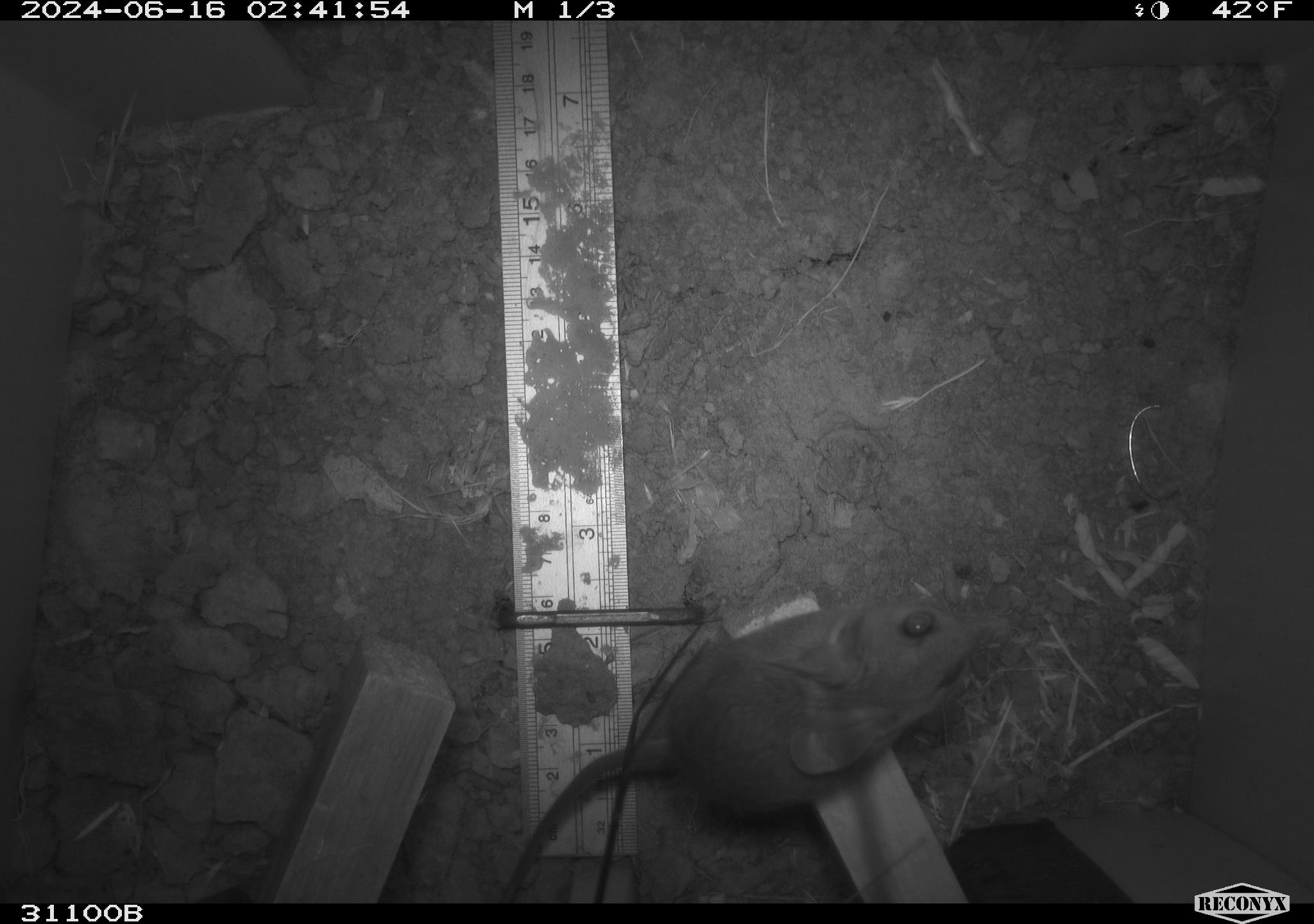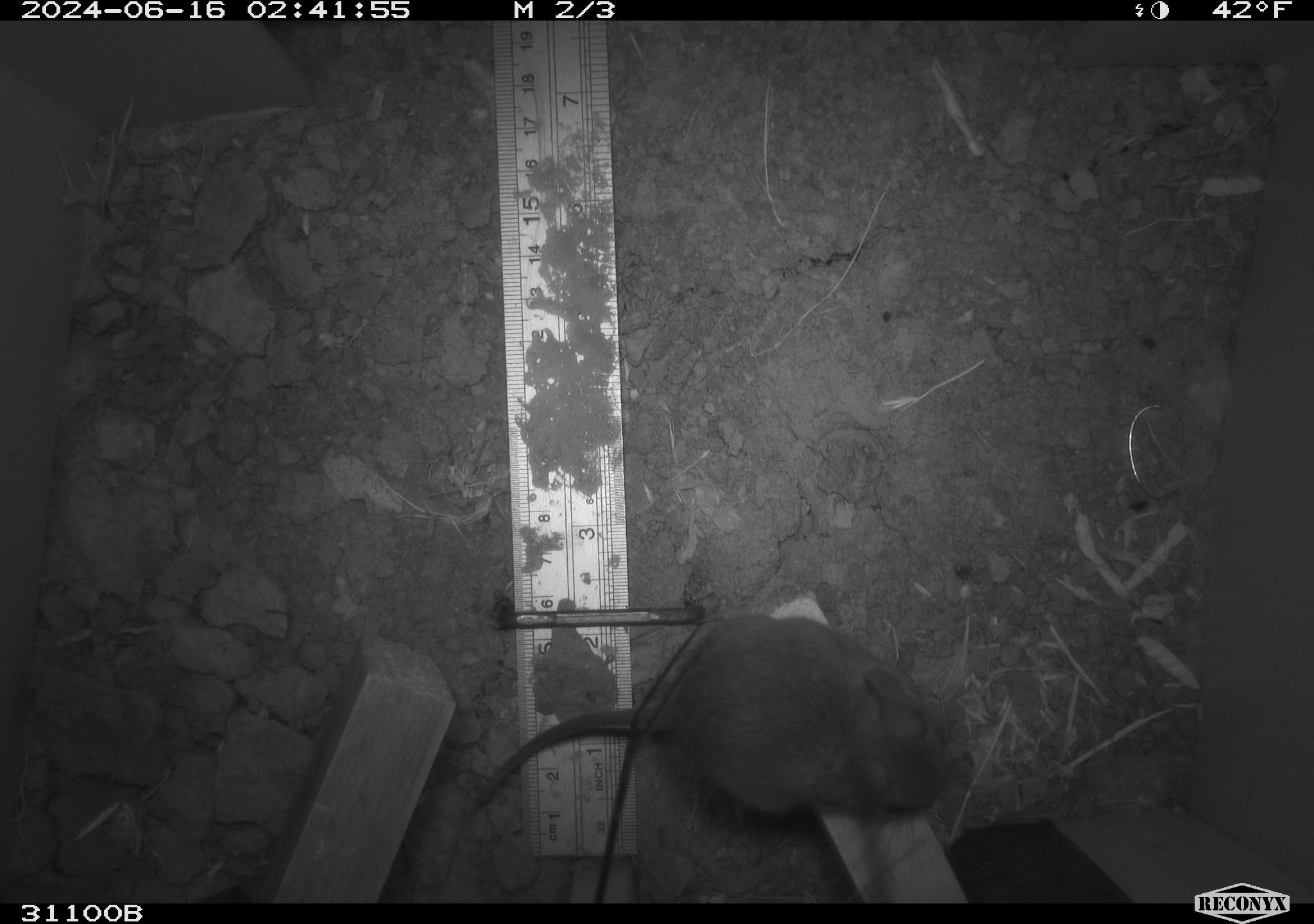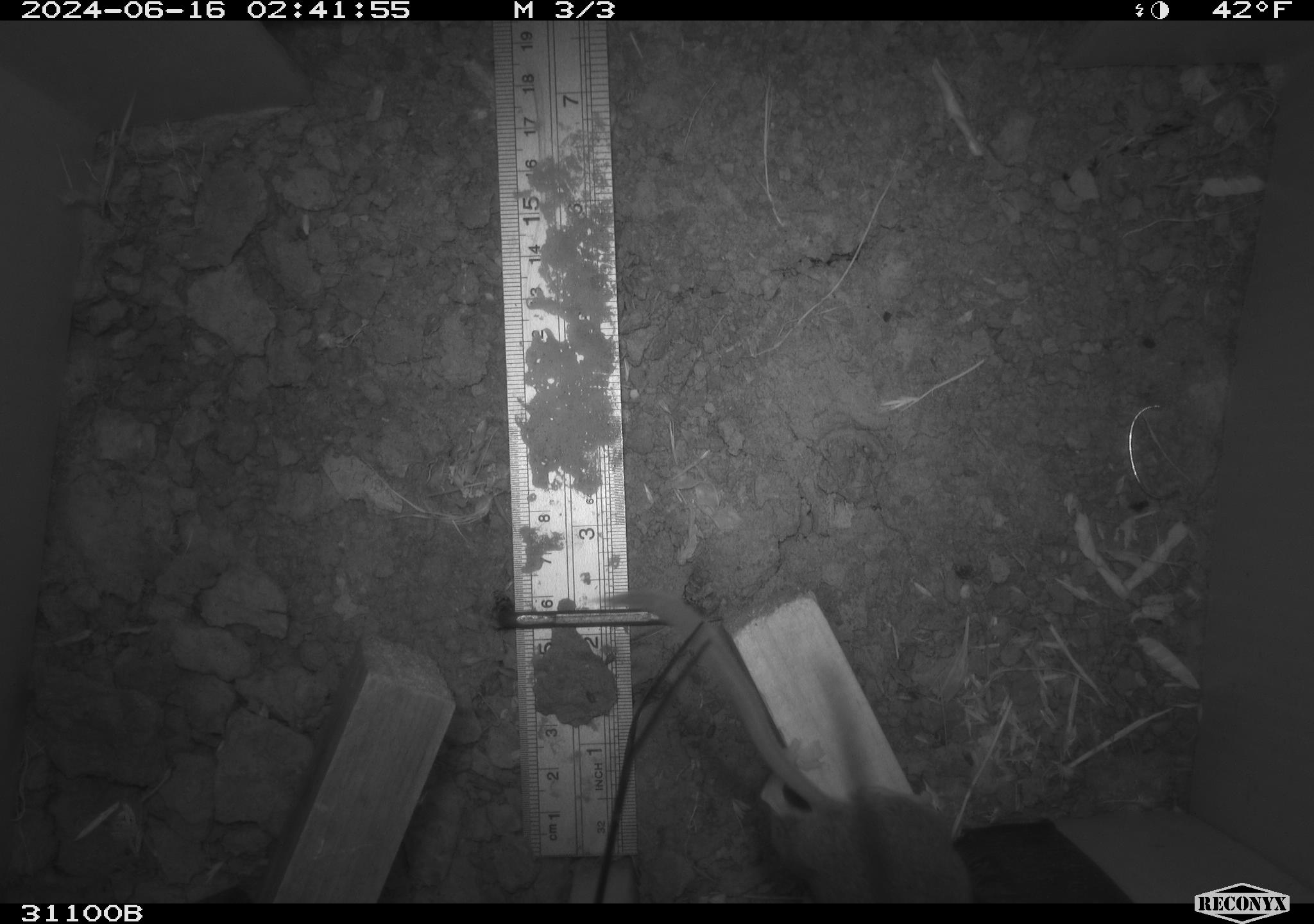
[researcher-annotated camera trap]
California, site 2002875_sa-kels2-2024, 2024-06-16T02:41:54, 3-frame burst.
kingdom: Animalia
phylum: Chordata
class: Mammalia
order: Rodentia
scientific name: Rodentia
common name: rodent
Rodent (Rodentia).